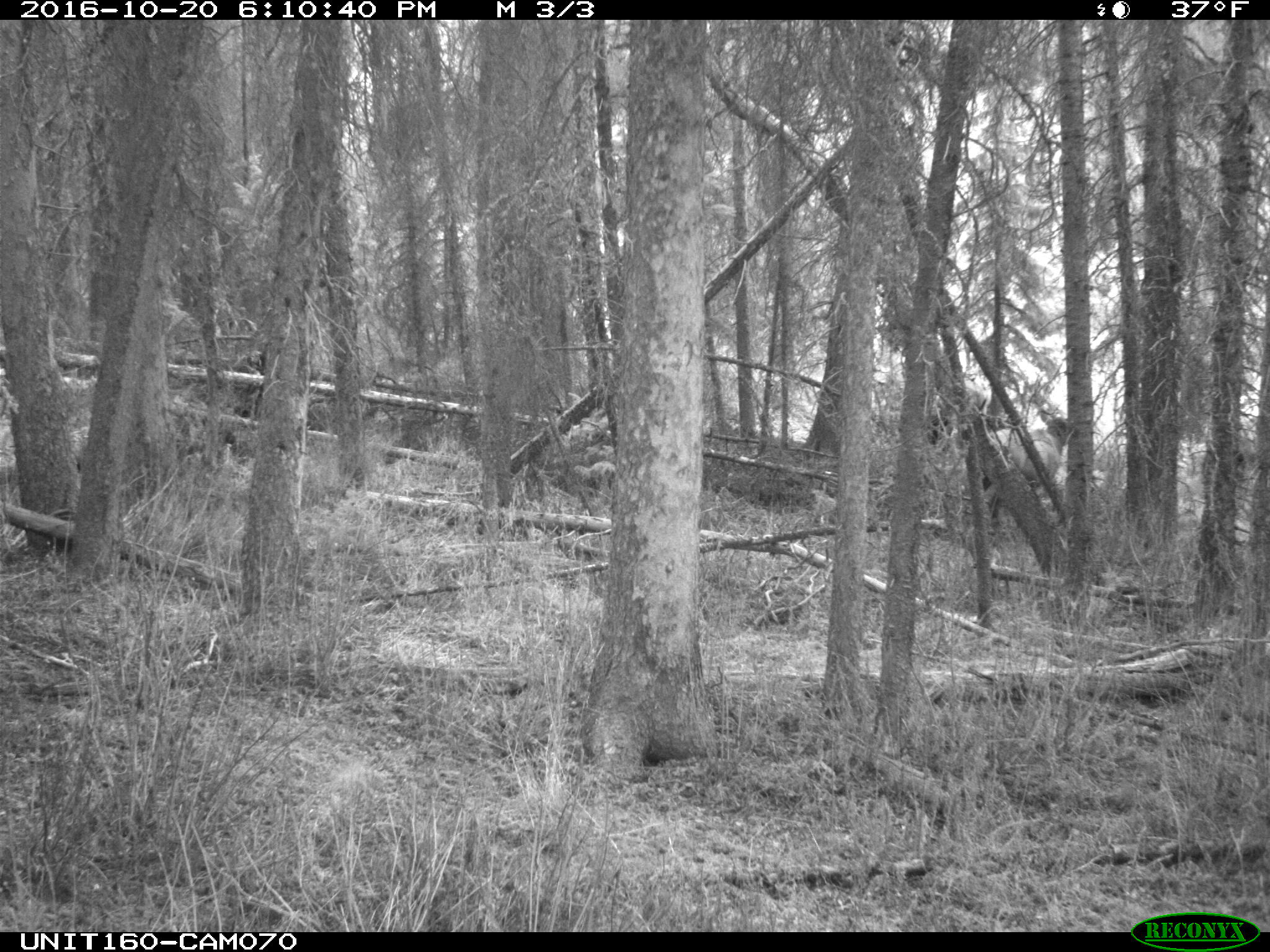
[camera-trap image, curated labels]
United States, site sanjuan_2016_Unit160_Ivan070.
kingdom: Animalia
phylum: Chordata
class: Mammalia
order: Artiodactyla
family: Cervidae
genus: Cervus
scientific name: Cervus elaphus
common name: red deer